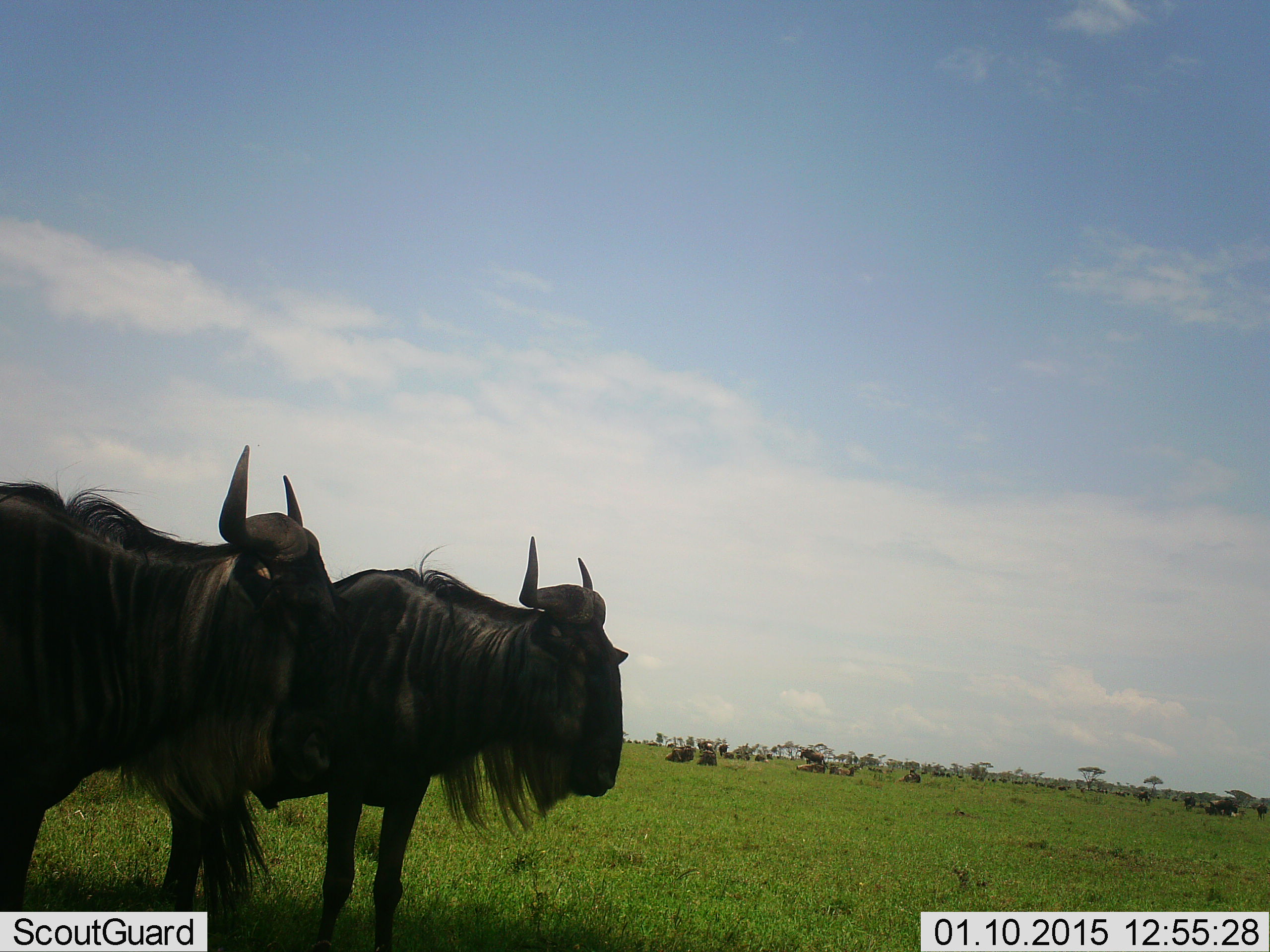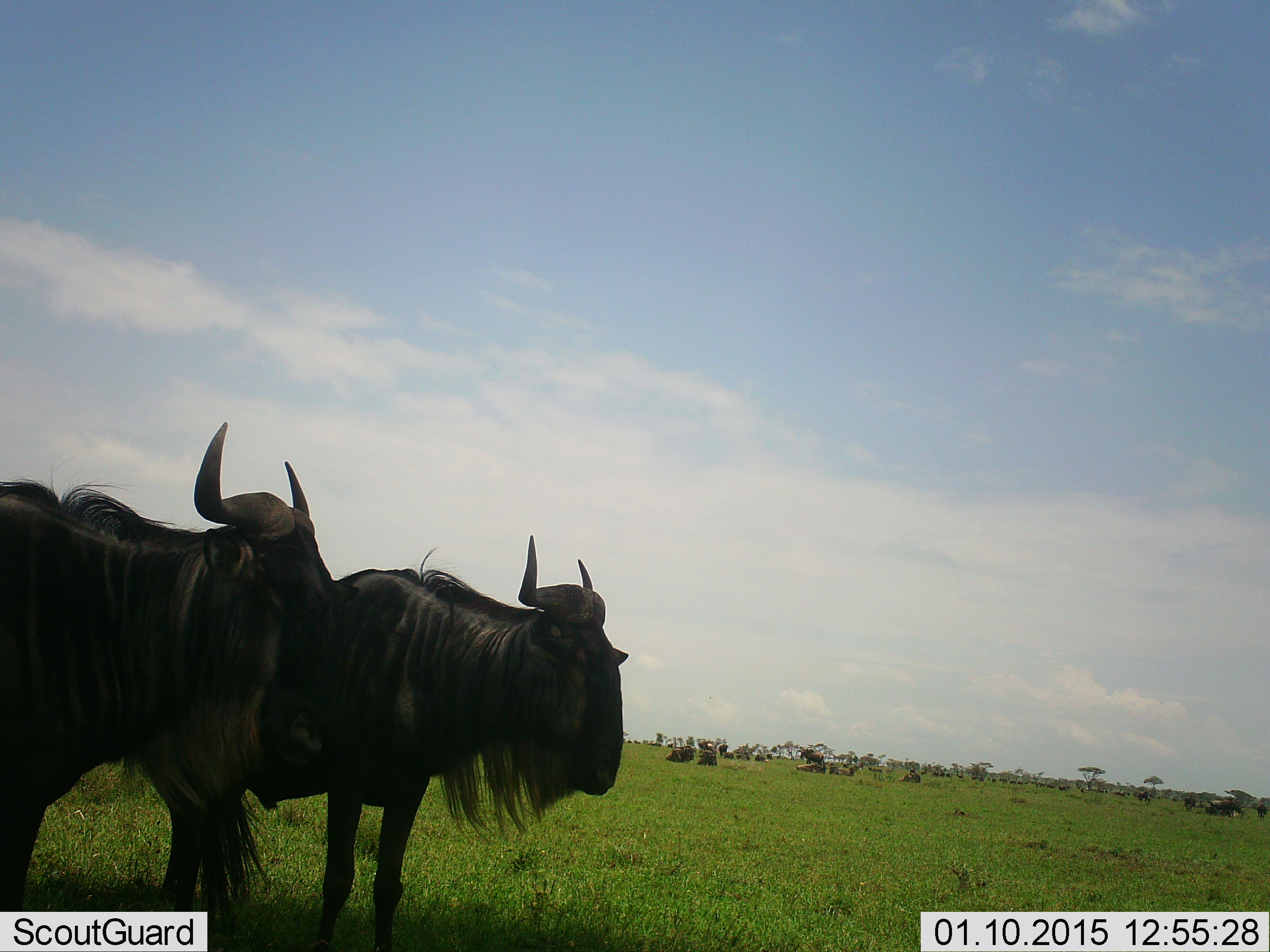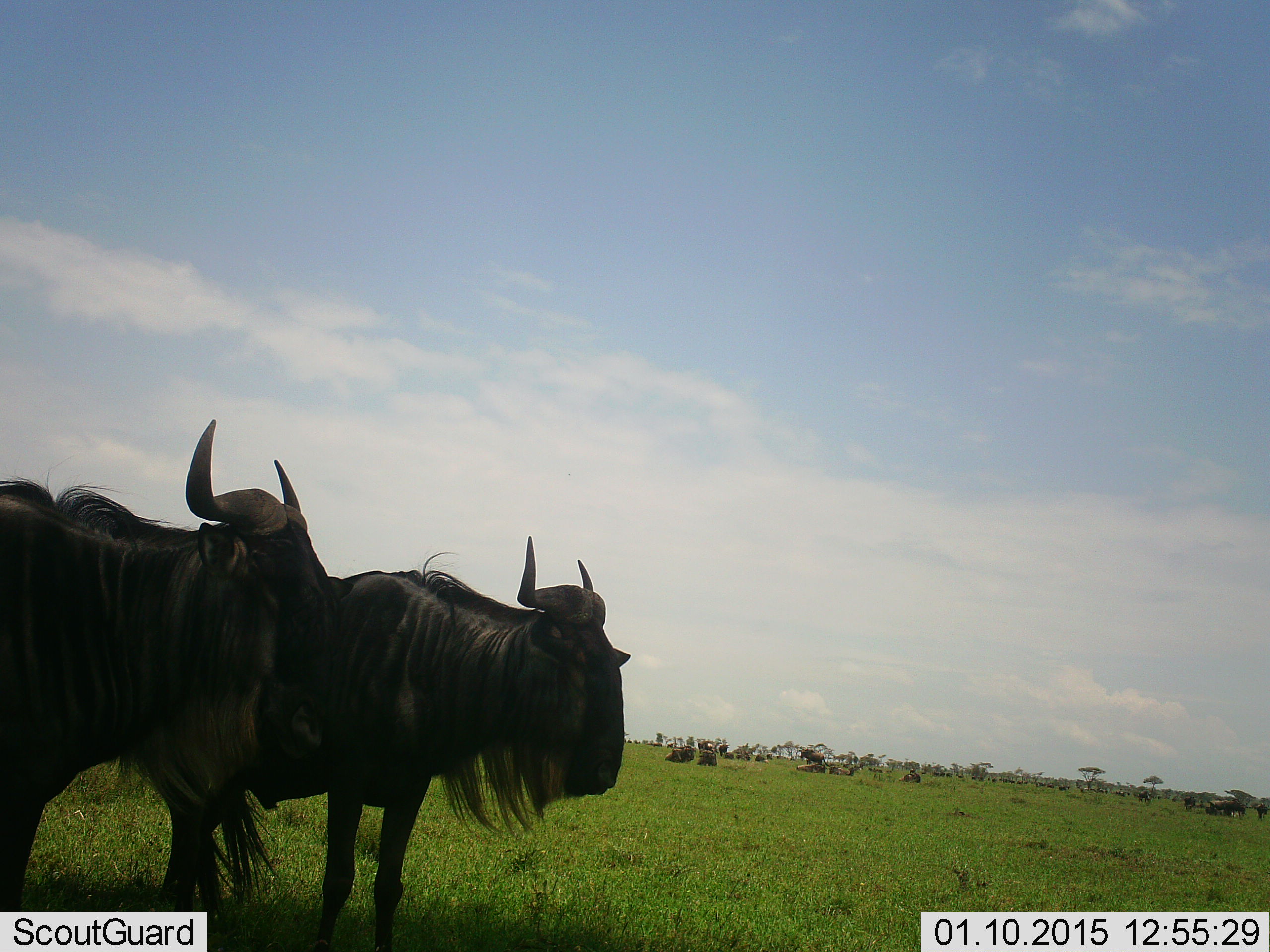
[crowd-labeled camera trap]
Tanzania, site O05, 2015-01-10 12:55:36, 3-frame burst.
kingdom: Animalia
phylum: Chordata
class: Mammalia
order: Artiodactyla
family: Bovidae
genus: Connochaetes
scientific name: Connochaetes taurinus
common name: blue wildebeest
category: wildebeest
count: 7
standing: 80%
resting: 50%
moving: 20%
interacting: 0%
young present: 0%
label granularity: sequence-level